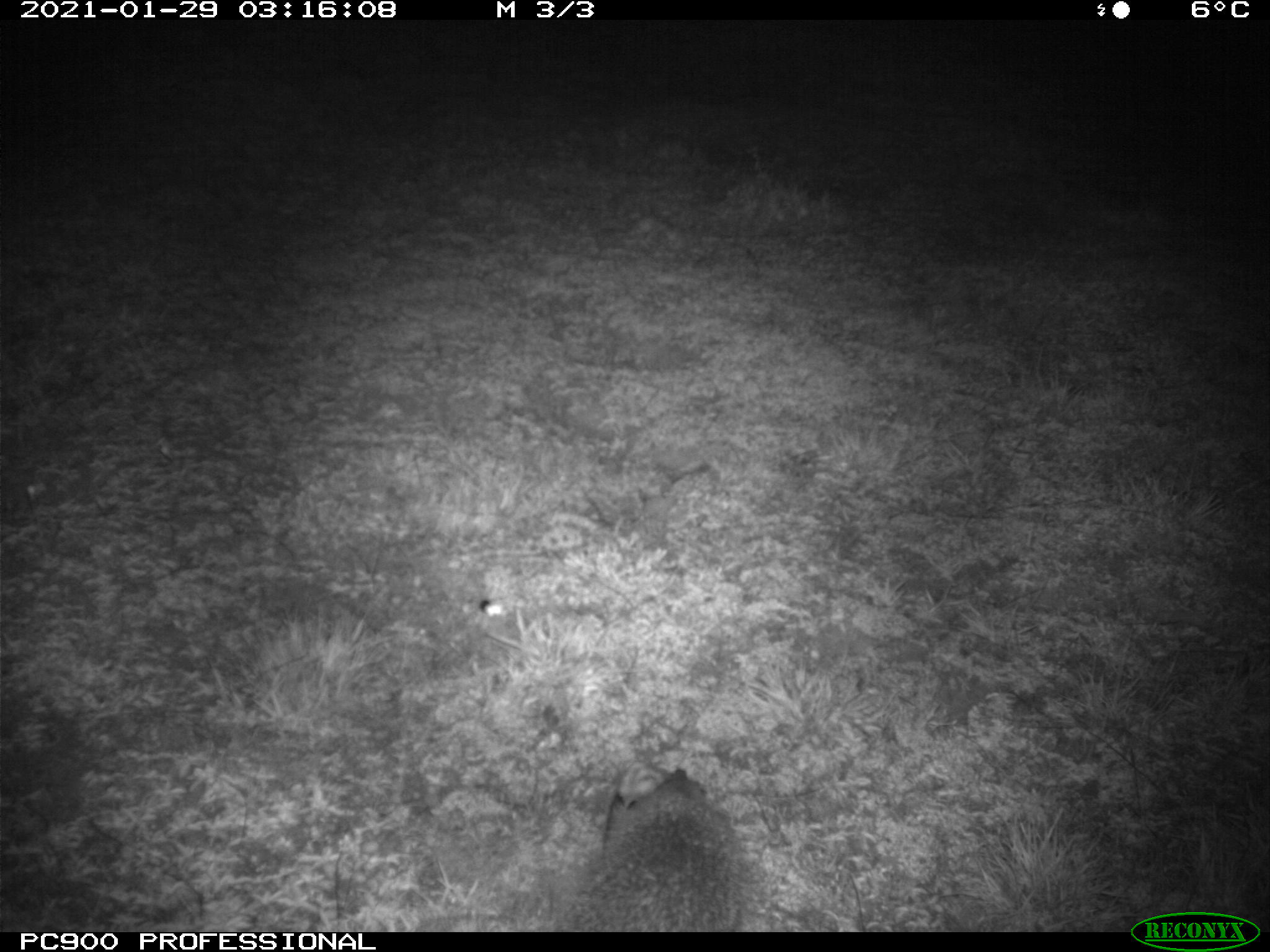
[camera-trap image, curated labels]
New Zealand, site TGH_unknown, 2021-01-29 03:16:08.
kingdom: Animalia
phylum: Chordata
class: Mammalia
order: Eulipotyphla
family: Erinaceidae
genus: Erinaceus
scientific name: Erinaceus europaeus europaeus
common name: european hedgehog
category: hedgehog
Hedgehog (european hedgehog) (Erinaceus europaeus europaeus).